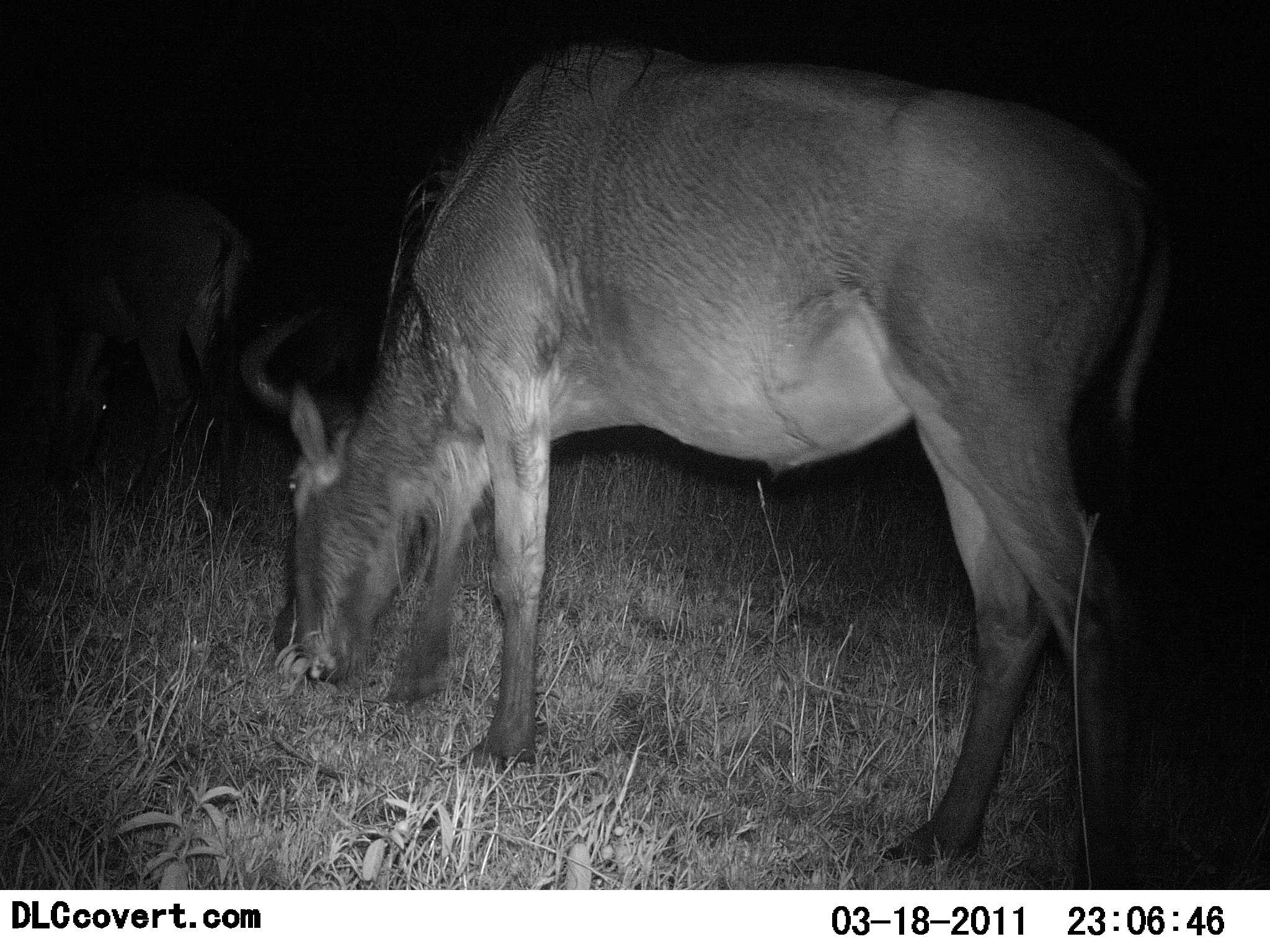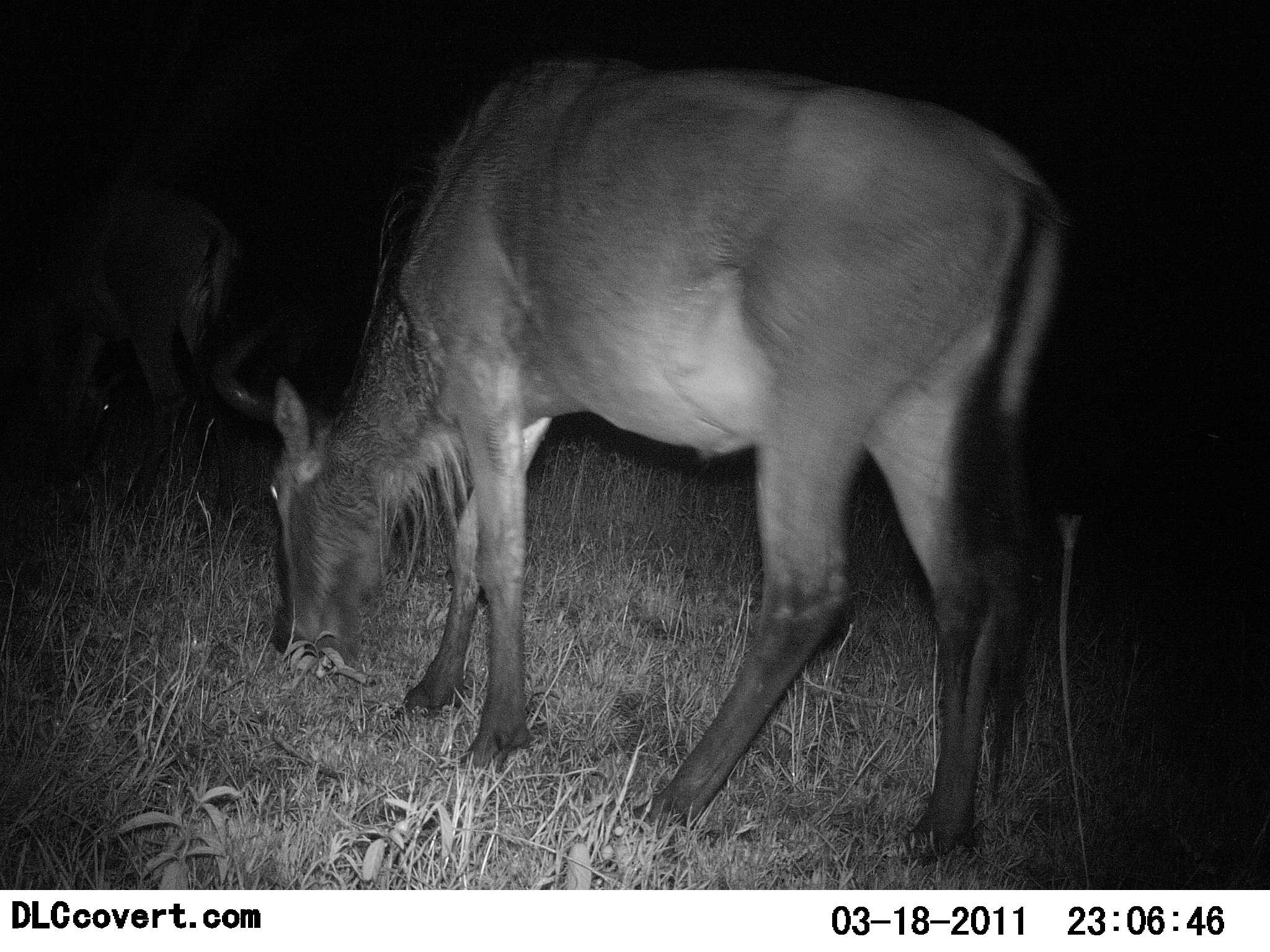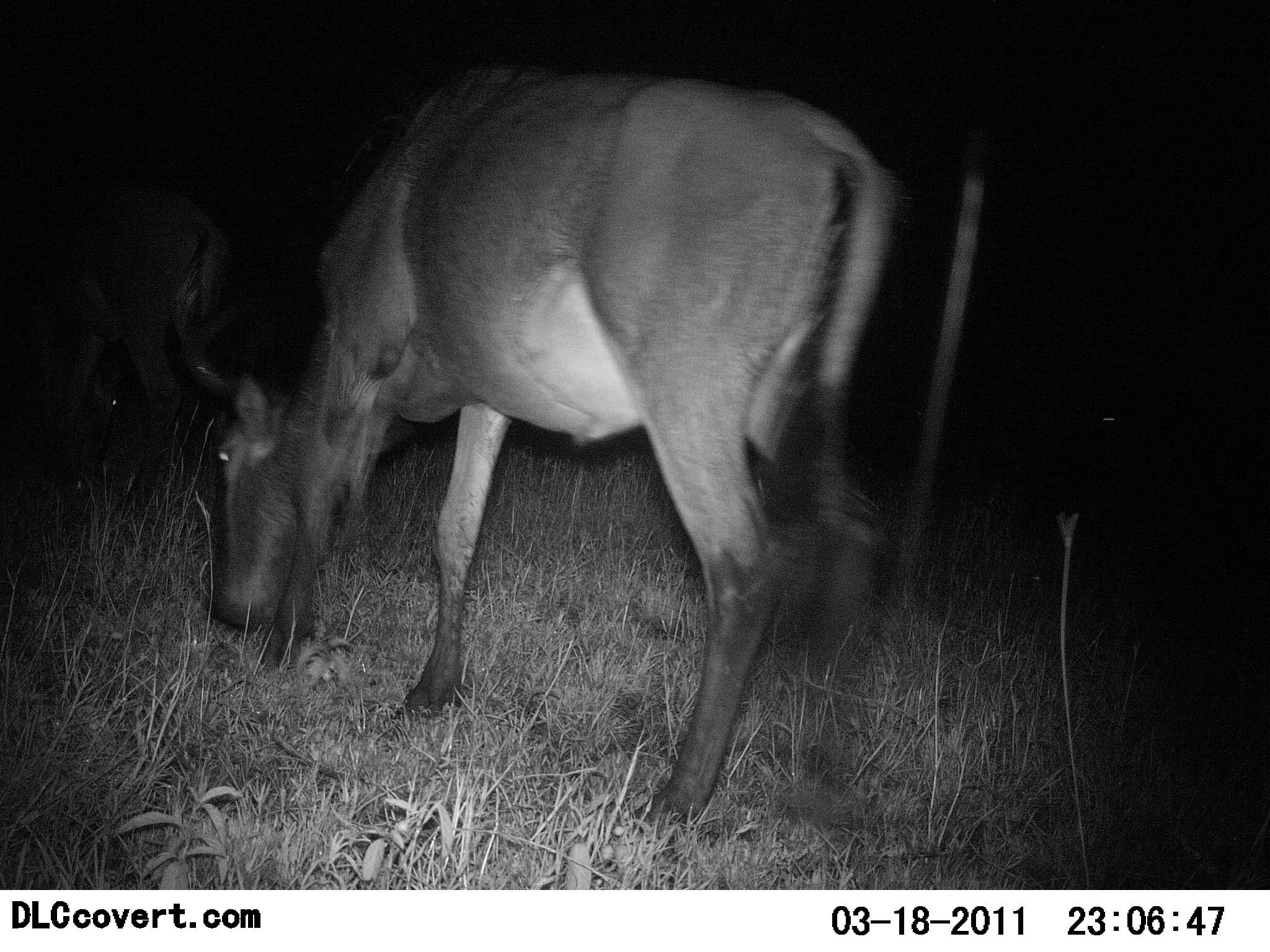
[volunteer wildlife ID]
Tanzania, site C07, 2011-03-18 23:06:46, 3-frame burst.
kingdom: Animalia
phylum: Chordata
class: Mammalia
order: Artiodactyla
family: Bovidae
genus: Connochaetes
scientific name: Connochaetes taurinus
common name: blue wildebeest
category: wildebeest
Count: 2.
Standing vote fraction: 17%.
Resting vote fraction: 0%.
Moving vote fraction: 17%.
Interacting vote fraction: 0%.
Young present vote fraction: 8%.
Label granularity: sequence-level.